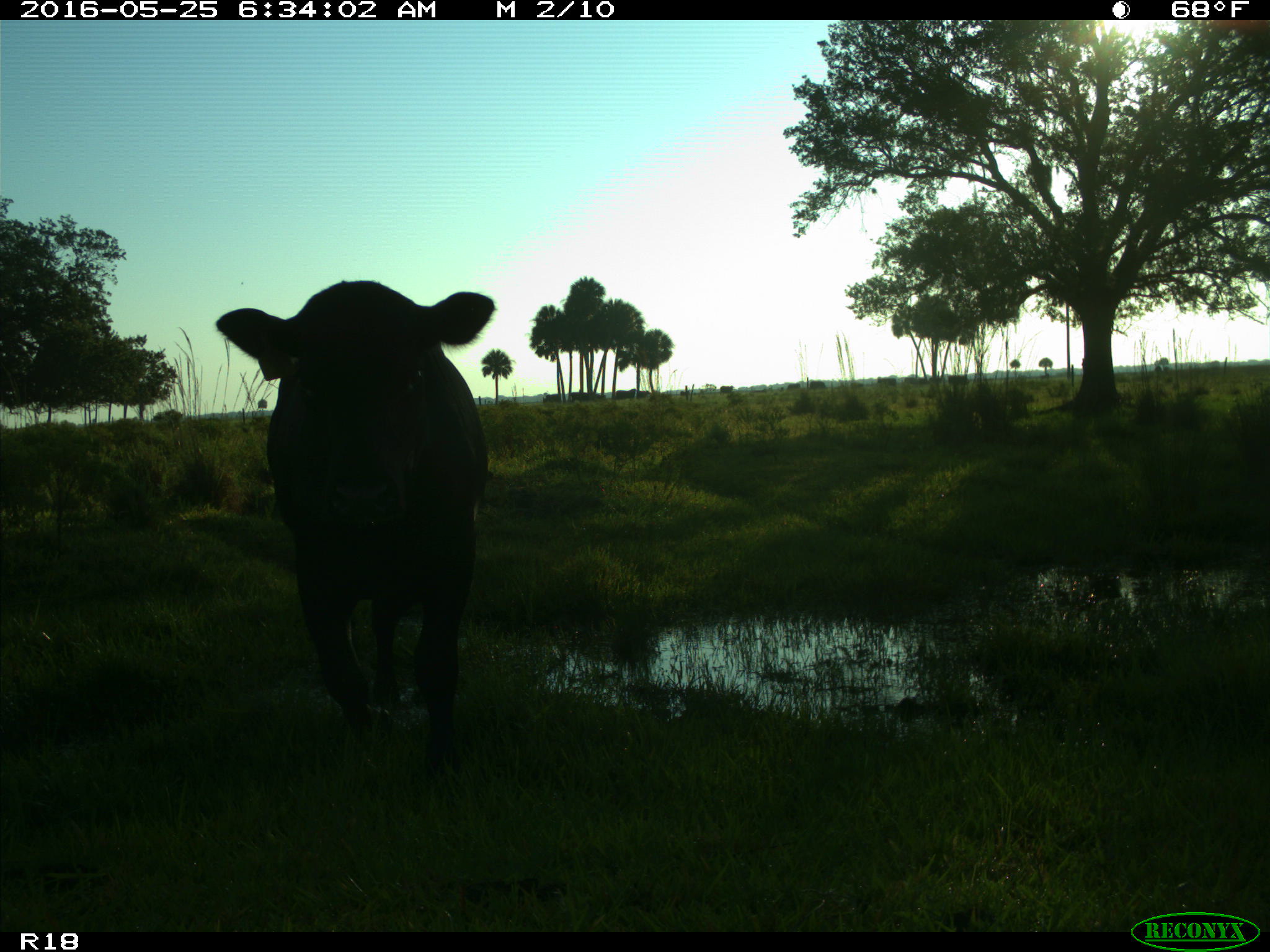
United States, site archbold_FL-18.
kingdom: Animalia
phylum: Chordata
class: Mammalia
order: Artiodactyla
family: Bovidae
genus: Bos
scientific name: Bos taurus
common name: domestic cow